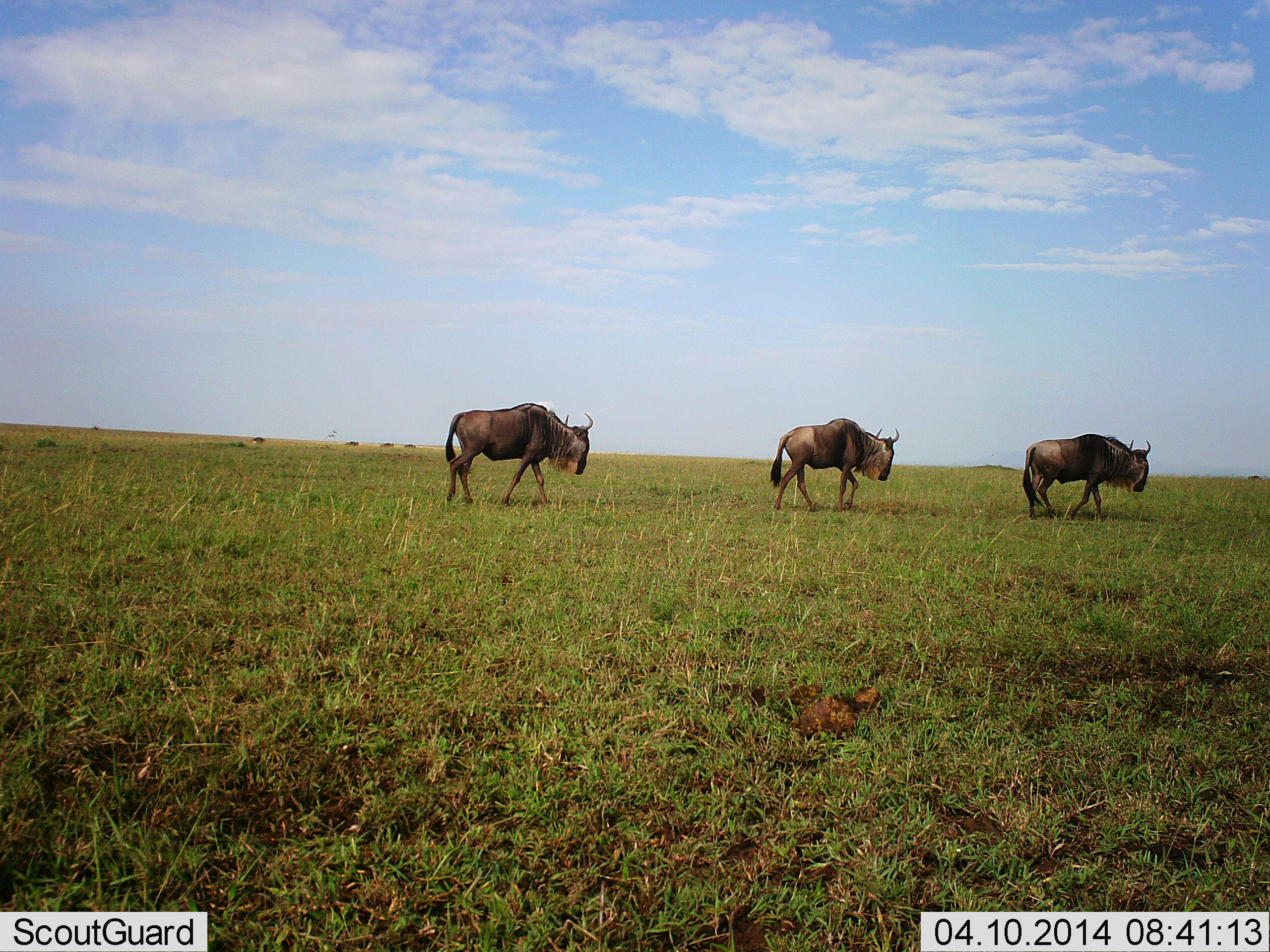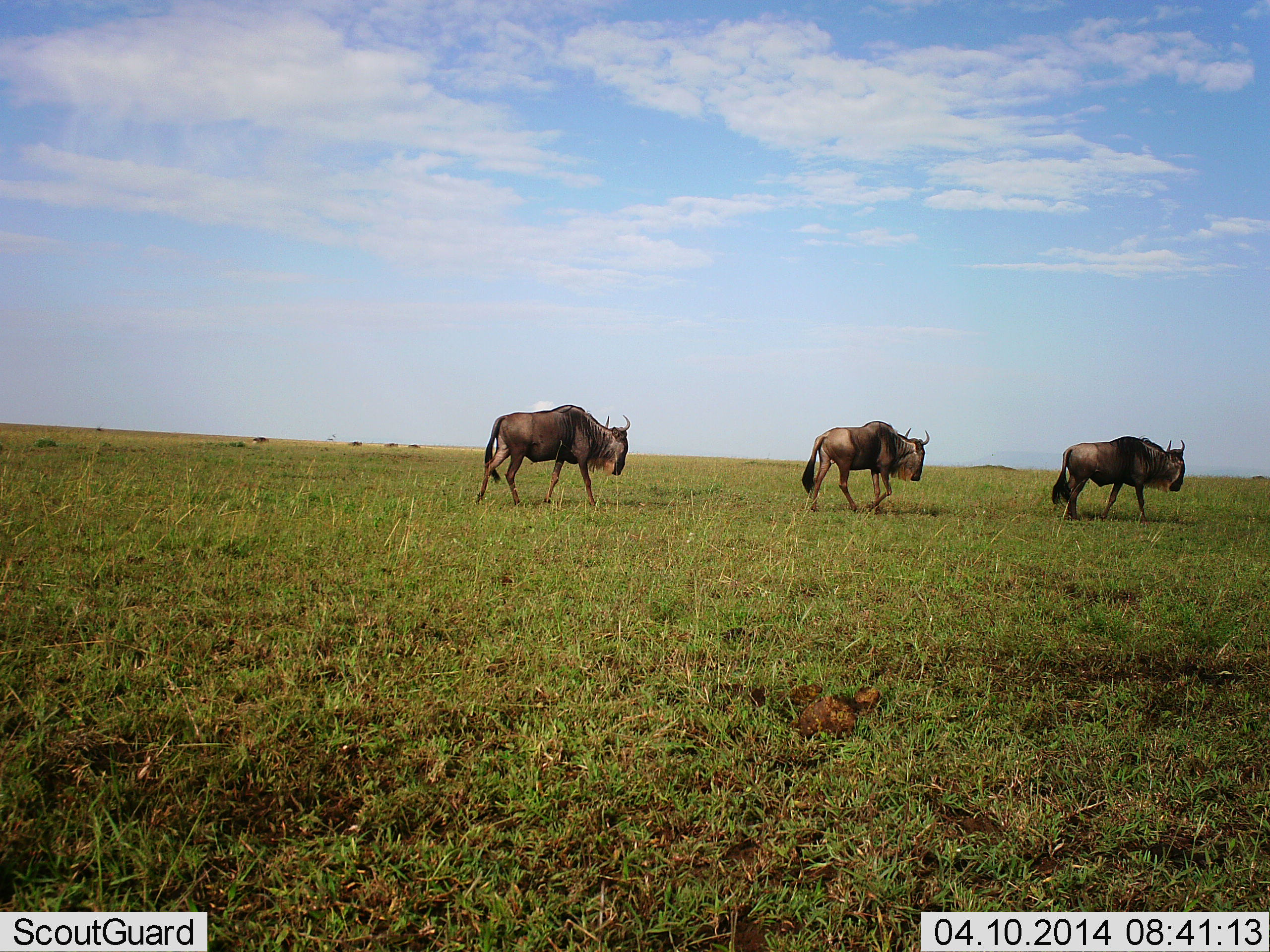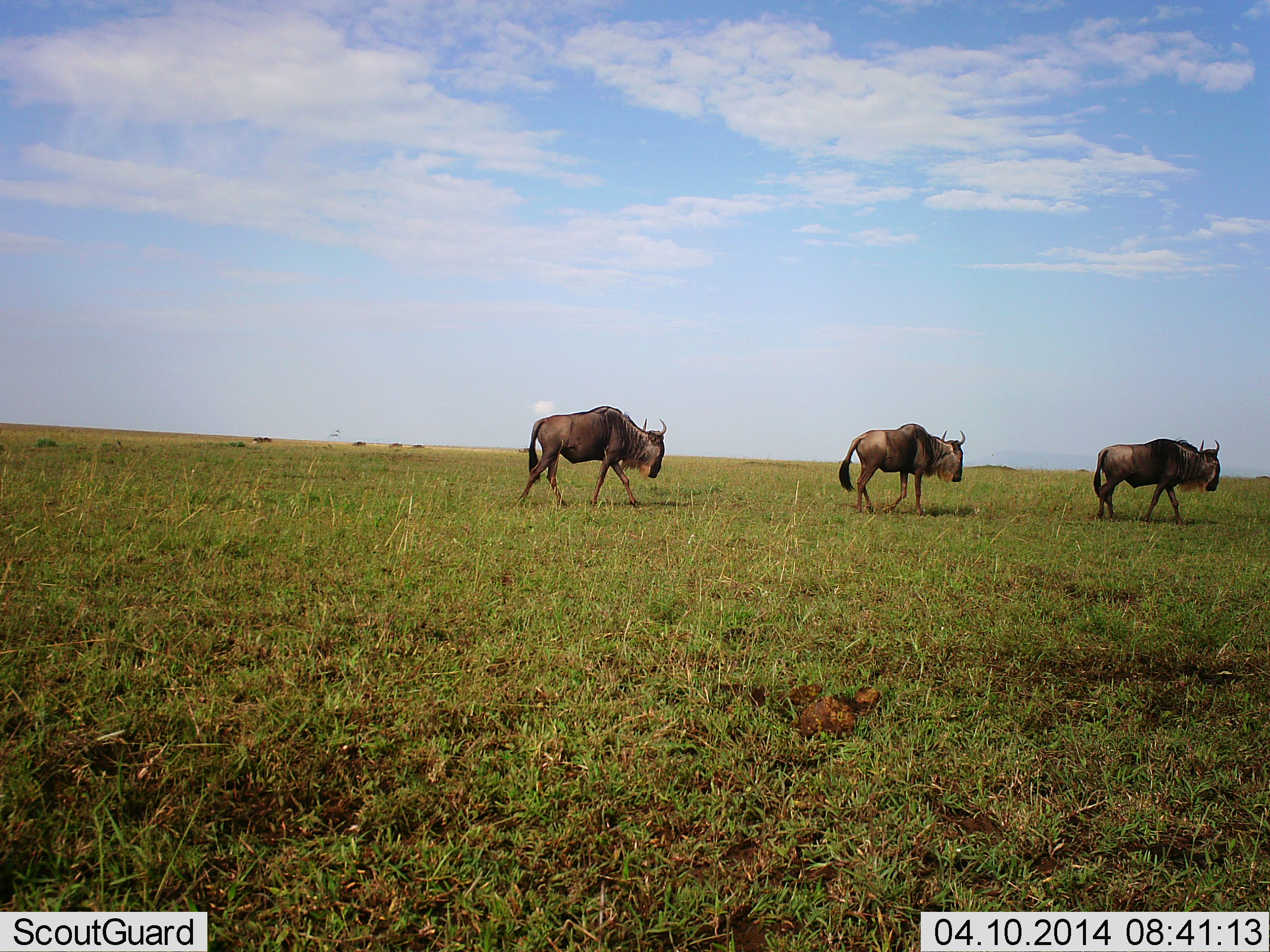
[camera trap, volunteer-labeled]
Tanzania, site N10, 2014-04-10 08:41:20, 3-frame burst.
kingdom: Animalia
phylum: Chordata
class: Mammalia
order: Artiodactyla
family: Bovidae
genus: Connochaetes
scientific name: Connochaetes taurinus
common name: blue wildebeest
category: wildebeest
Wildebeest (blue wildebeest) (Connochaetes taurinus), count 3. Behavior (volunteer vote fractions): standing 0%, resting 0%, moving 100%, interacting 0%. Young present (vote fraction): 0%. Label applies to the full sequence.